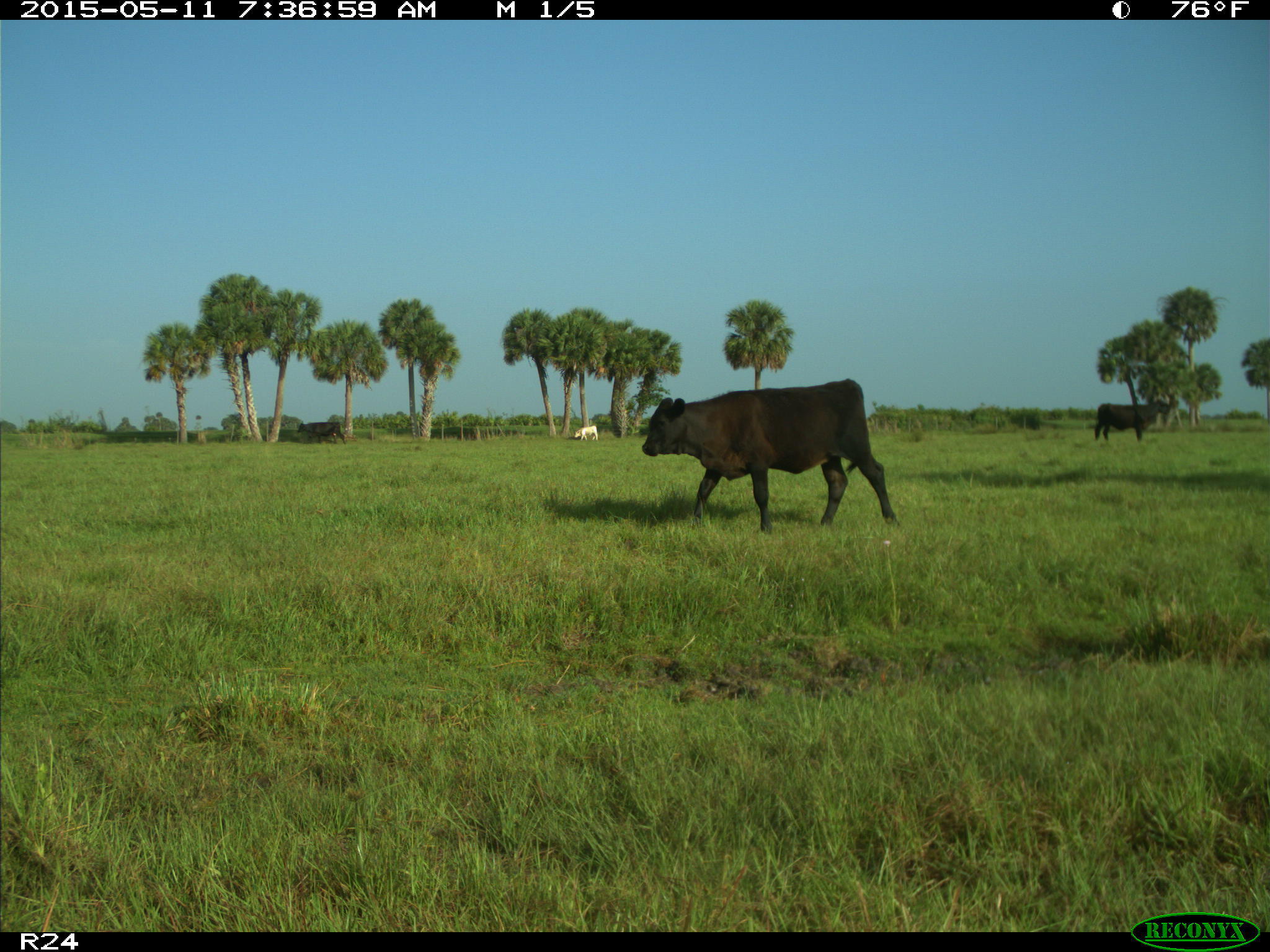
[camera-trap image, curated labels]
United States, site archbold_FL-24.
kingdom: Animalia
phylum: Chordata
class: Mammalia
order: Artiodactyla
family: Bovidae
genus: Bos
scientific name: Bos taurus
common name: domestic cow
Bos taurus (domestic cow).